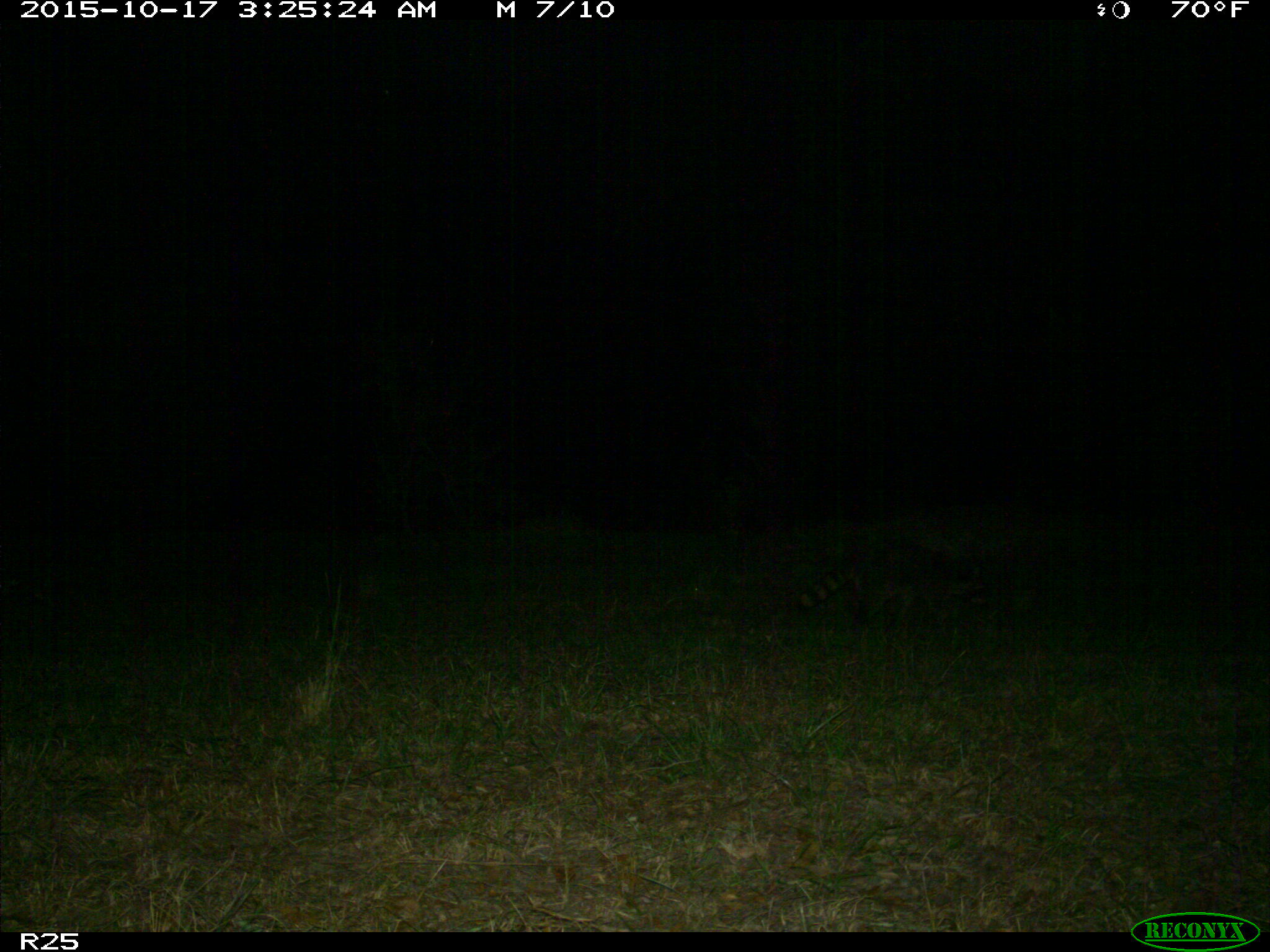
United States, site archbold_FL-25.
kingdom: Animalia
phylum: Chordata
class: Mammalia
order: Artiodactyla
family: Bovidae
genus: Bos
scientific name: Bos taurus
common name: domestic cow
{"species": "Bos taurus (domestic cow)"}